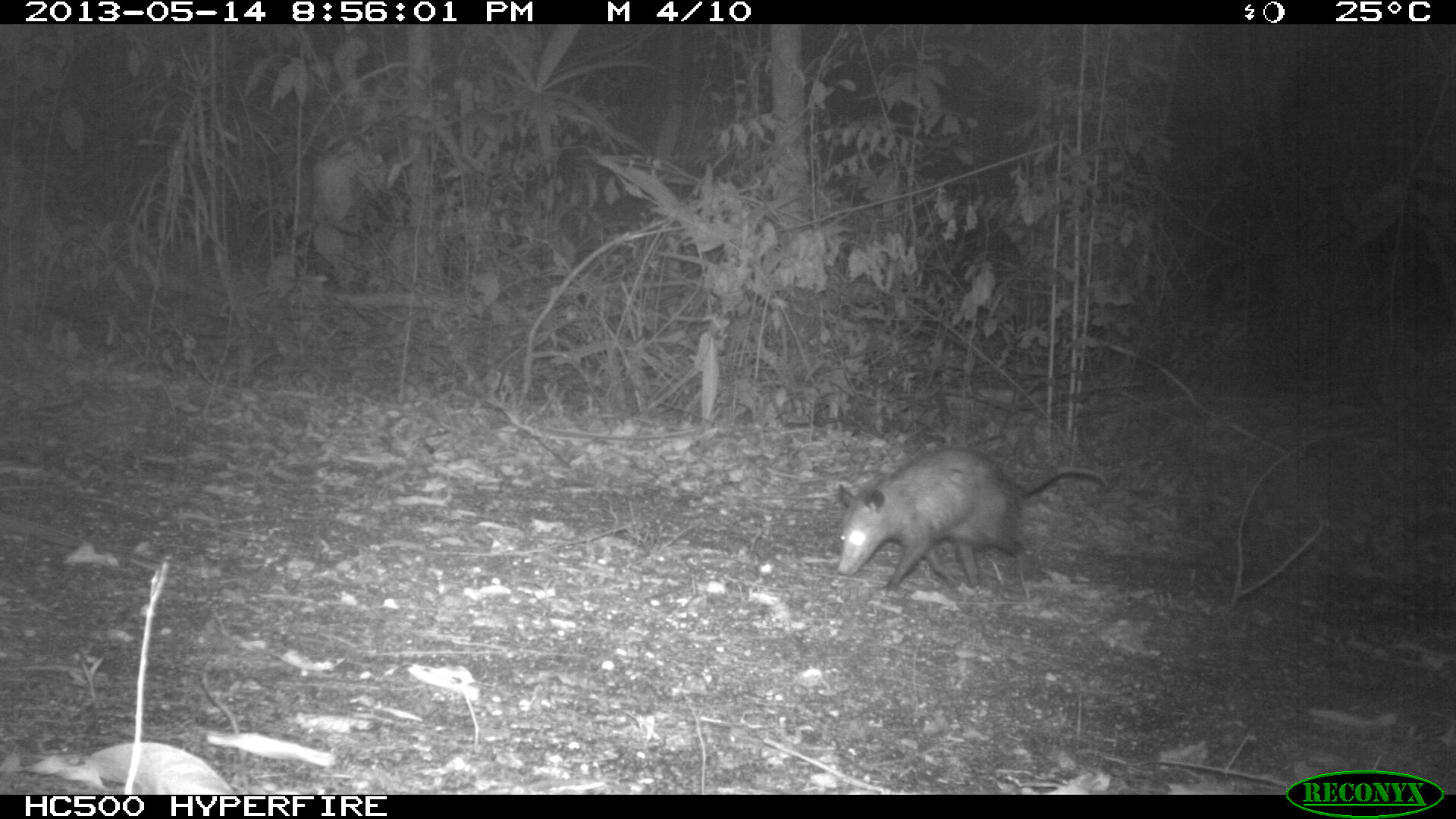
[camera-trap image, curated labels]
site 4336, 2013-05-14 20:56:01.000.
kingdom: Animalia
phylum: Chordata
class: Mammalia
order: Didelphimorphia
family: Didelphidae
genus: Didelphis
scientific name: Didelphis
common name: american opossums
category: didelphis sp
Didelphis sp (american opossums) (Didelphis), count 1.